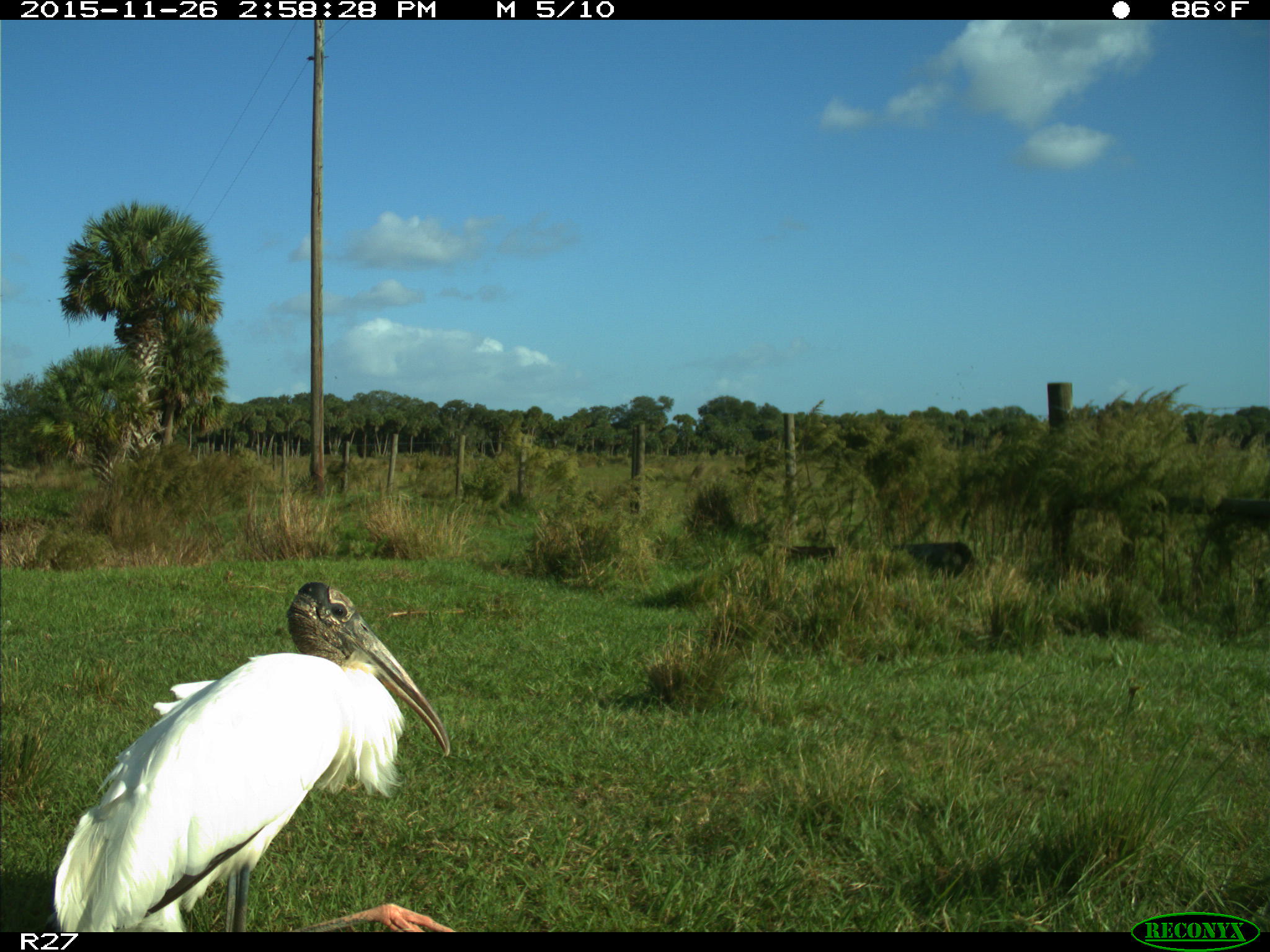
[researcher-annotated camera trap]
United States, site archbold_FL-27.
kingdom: Animalia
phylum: Chordata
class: Aves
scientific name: Aves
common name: birds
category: unidentified bird